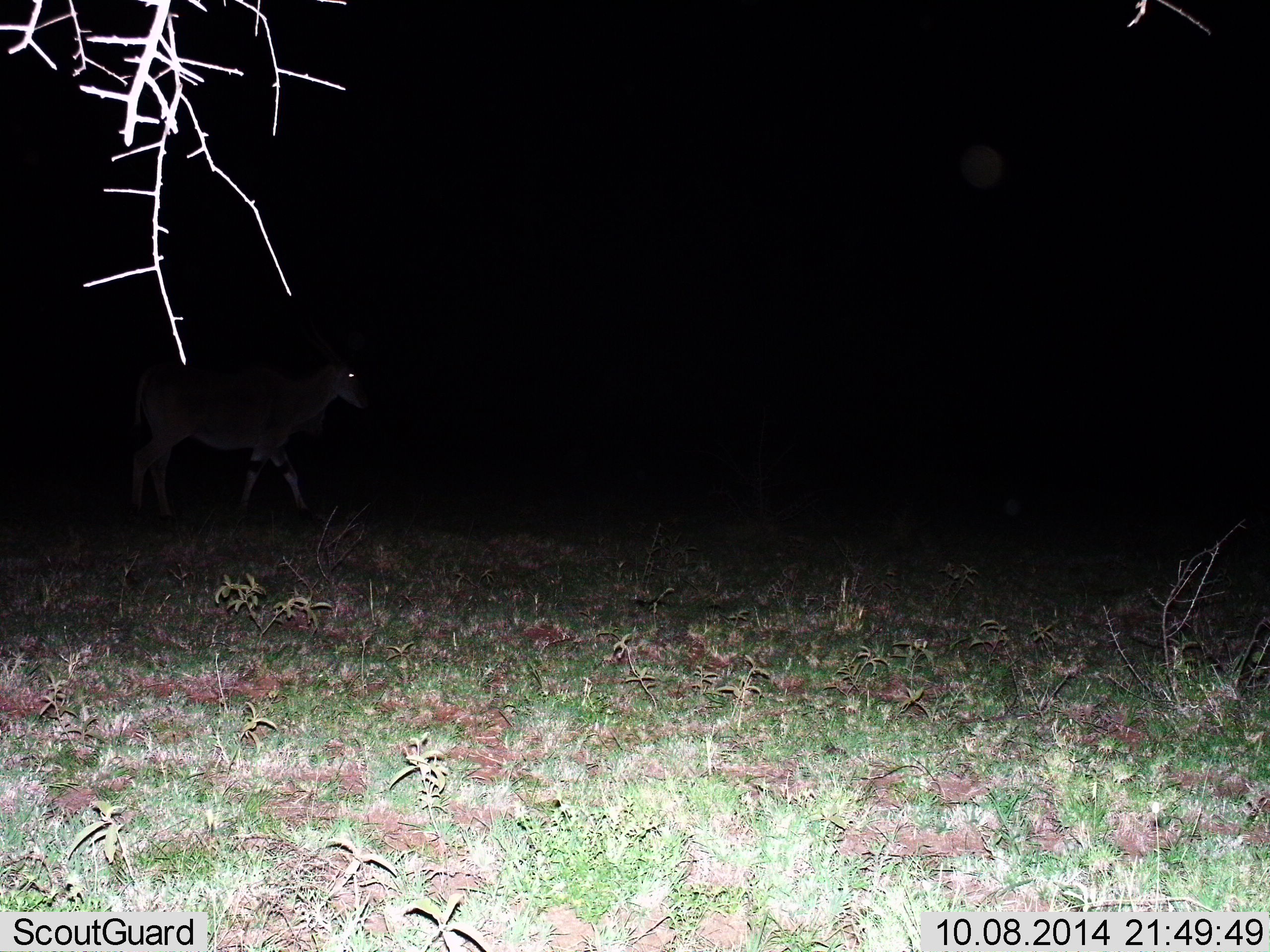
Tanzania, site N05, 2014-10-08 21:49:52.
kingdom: Animalia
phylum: Chordata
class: Mammalia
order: Artiodactyla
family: Bovidae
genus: Tragelaphus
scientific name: Tragelaphus oryx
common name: eland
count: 1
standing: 20%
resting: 0%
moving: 80%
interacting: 0%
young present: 0%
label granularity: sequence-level